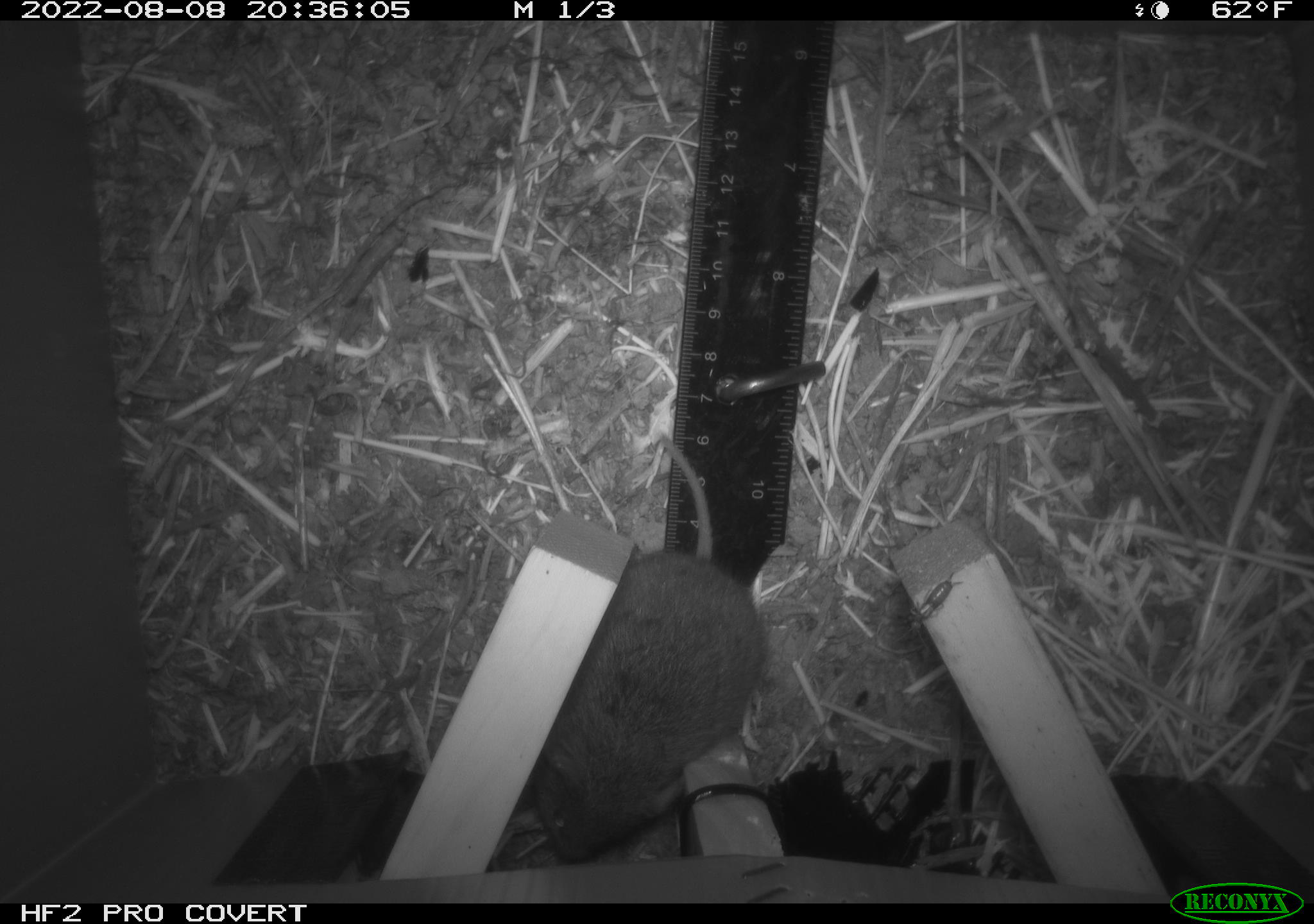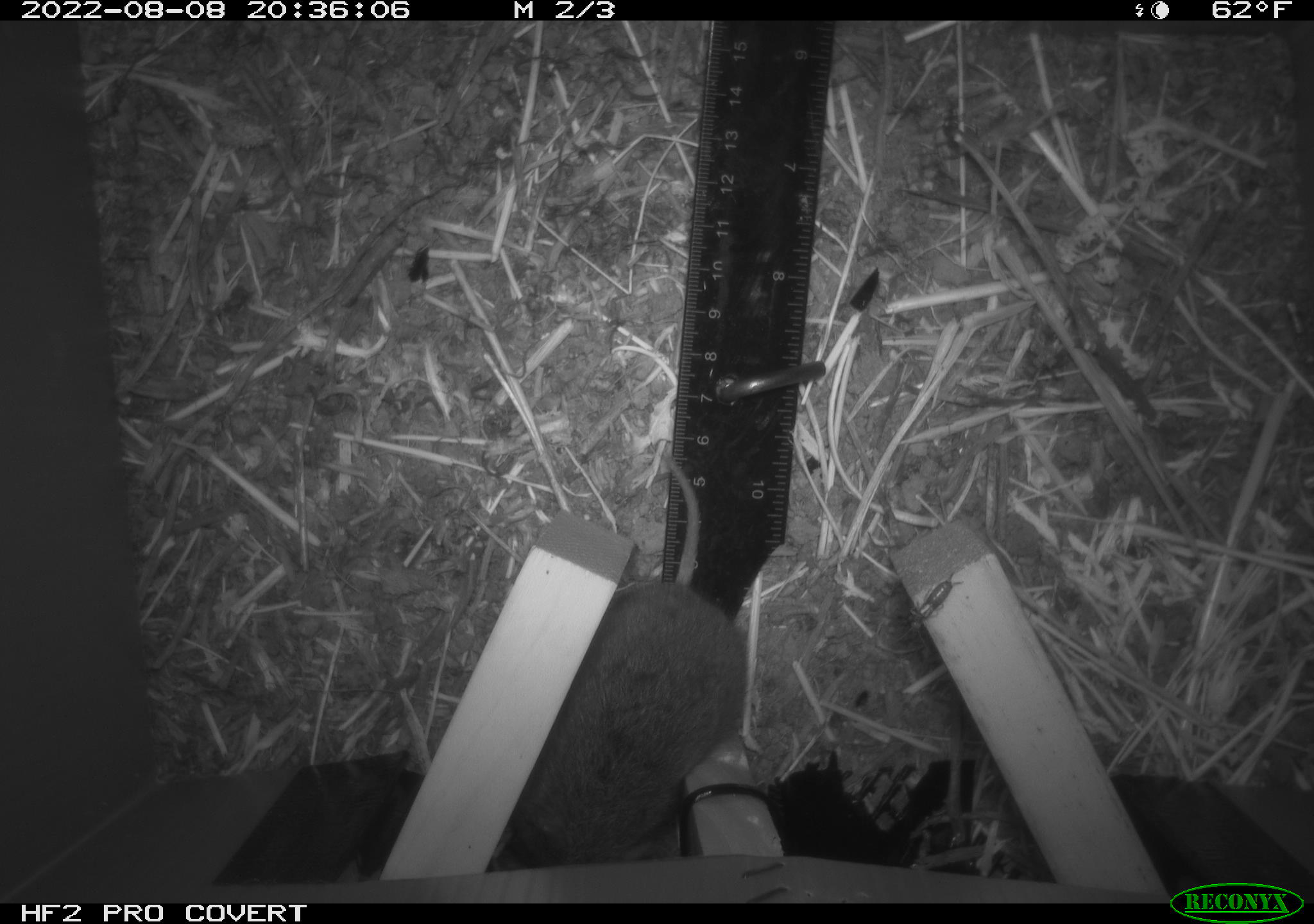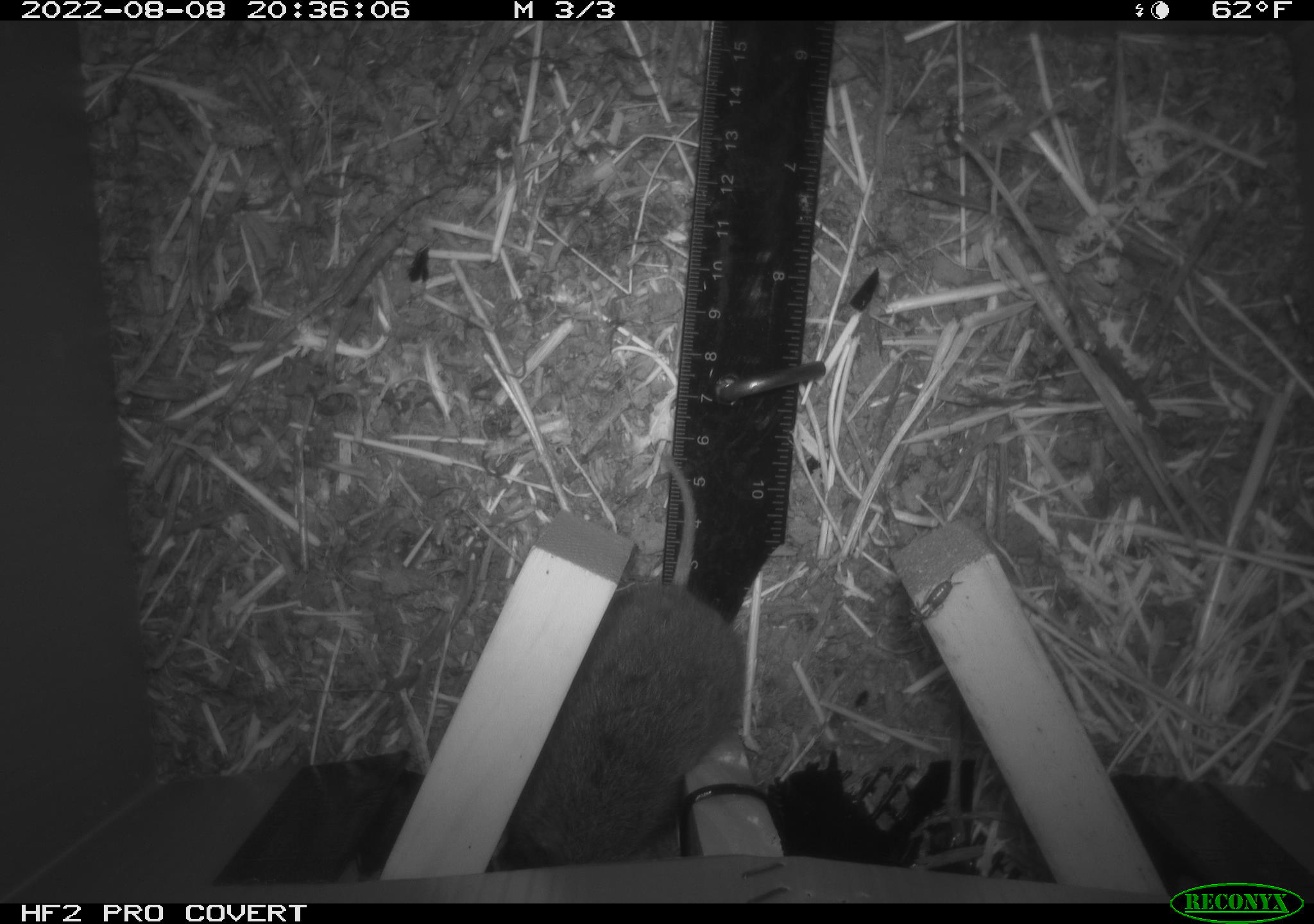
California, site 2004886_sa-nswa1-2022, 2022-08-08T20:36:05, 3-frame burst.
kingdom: Animalia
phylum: Chordata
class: Mammalia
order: Rodentia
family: Cricetidae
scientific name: Cricetidae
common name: hamsters, voles, lemmings, and allies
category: cricetidae family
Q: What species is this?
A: Cricetidae family (hamsters, voles, lemmings, and allies) (Cricetidae).